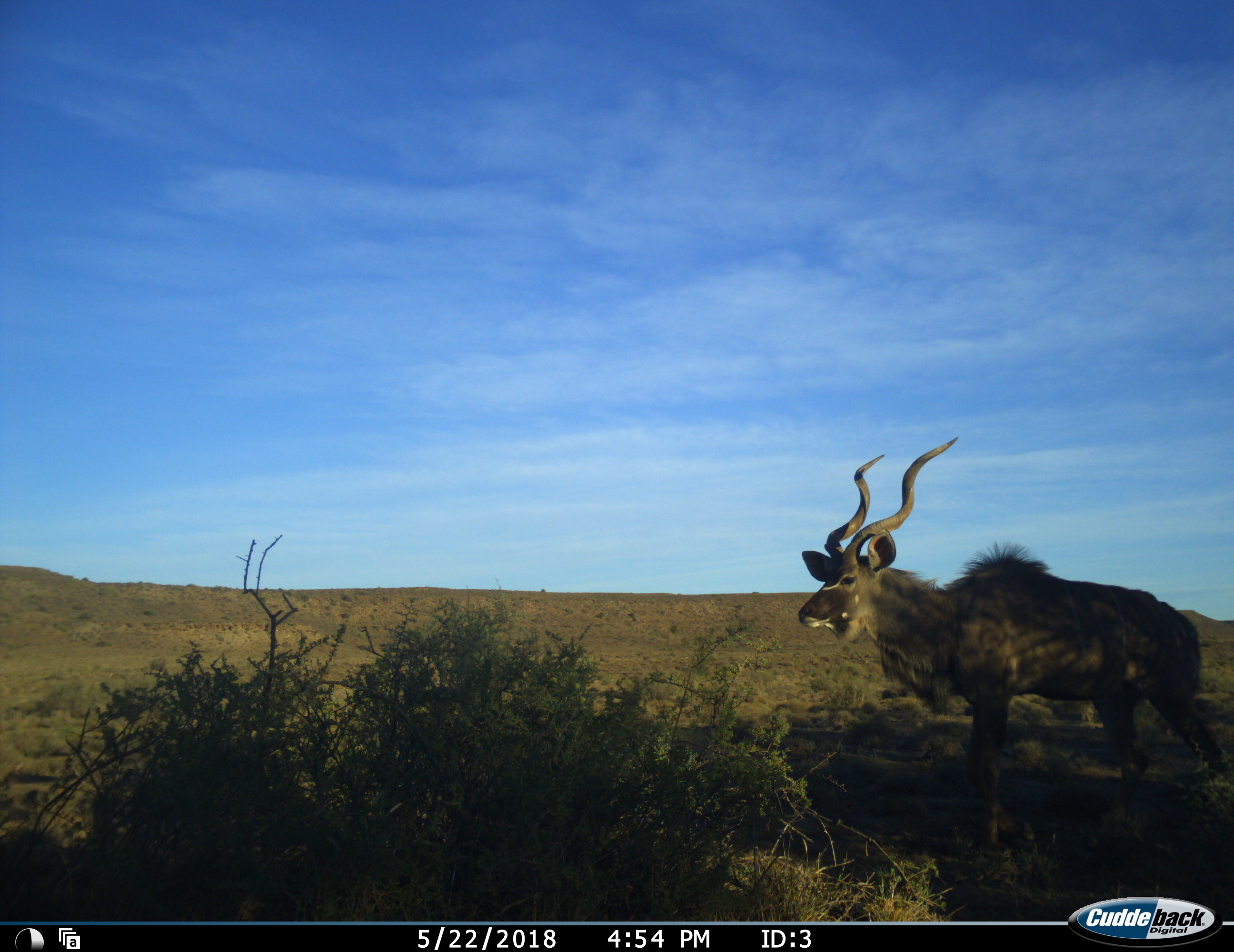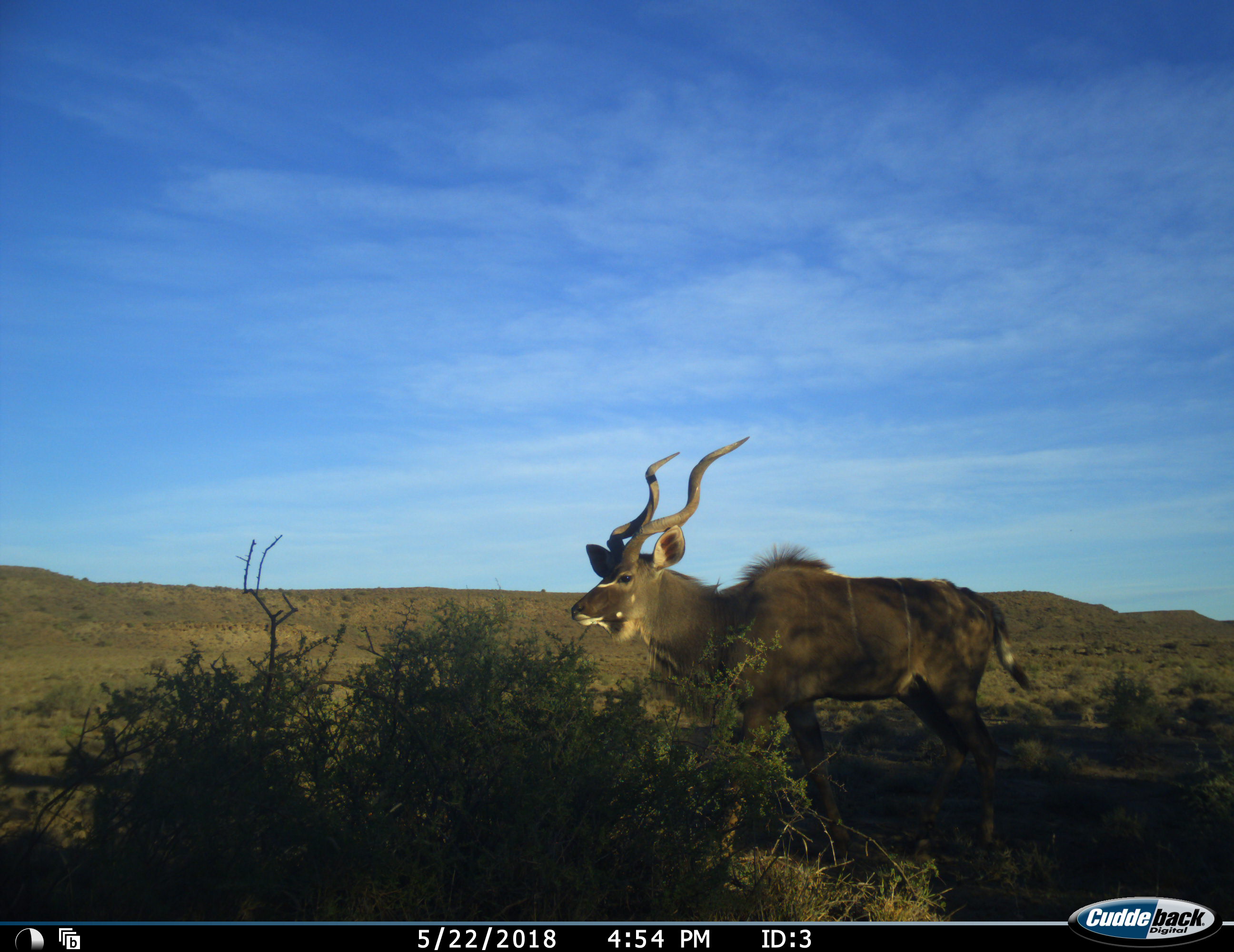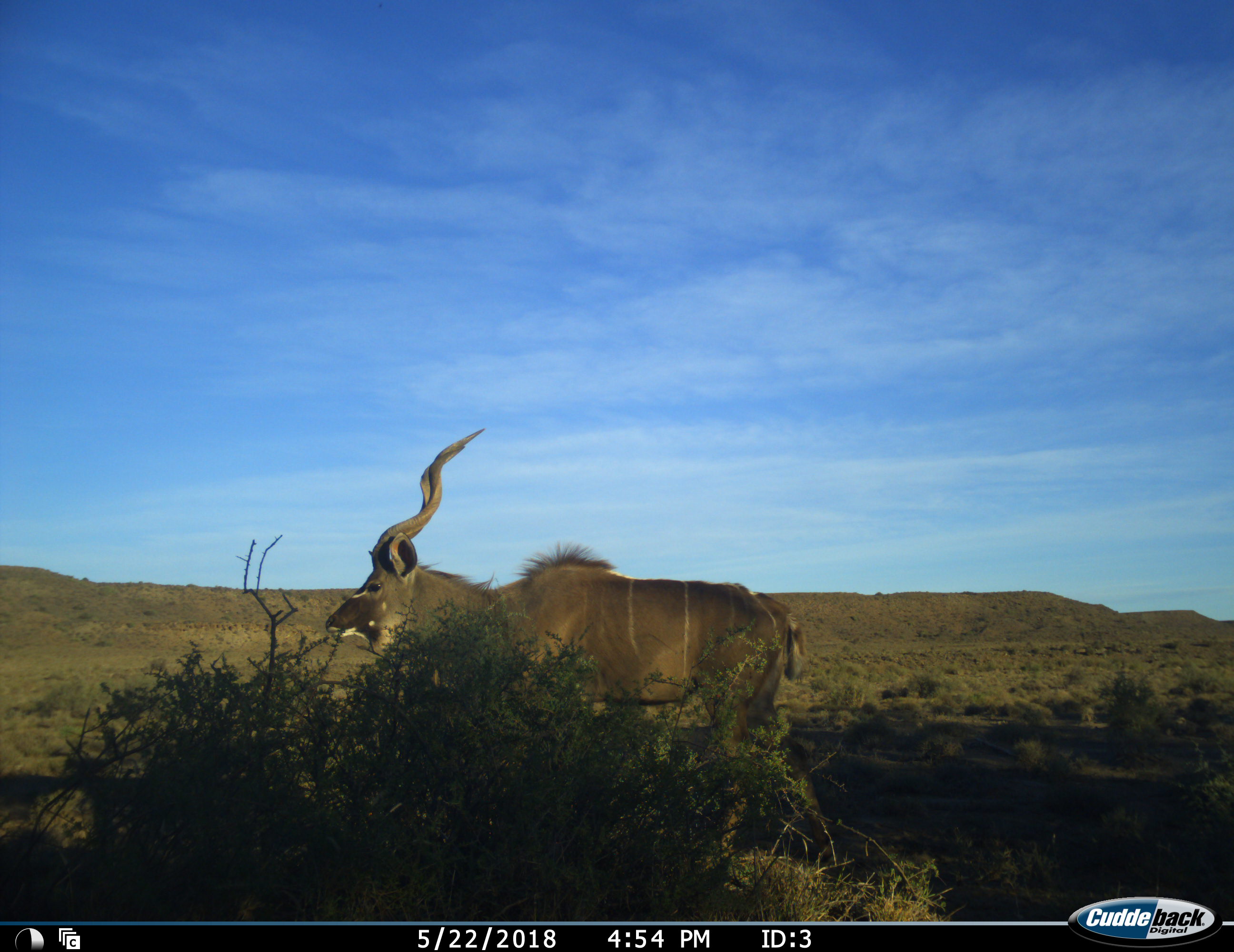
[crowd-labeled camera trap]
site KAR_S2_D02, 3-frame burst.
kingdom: Animalia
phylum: Chordata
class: Mammalia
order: Artiodactyla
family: Bovidae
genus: Tragelaphus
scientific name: Tragelaphus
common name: kudu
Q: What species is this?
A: Kudu (Tragelaphus).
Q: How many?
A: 1.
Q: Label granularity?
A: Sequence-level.